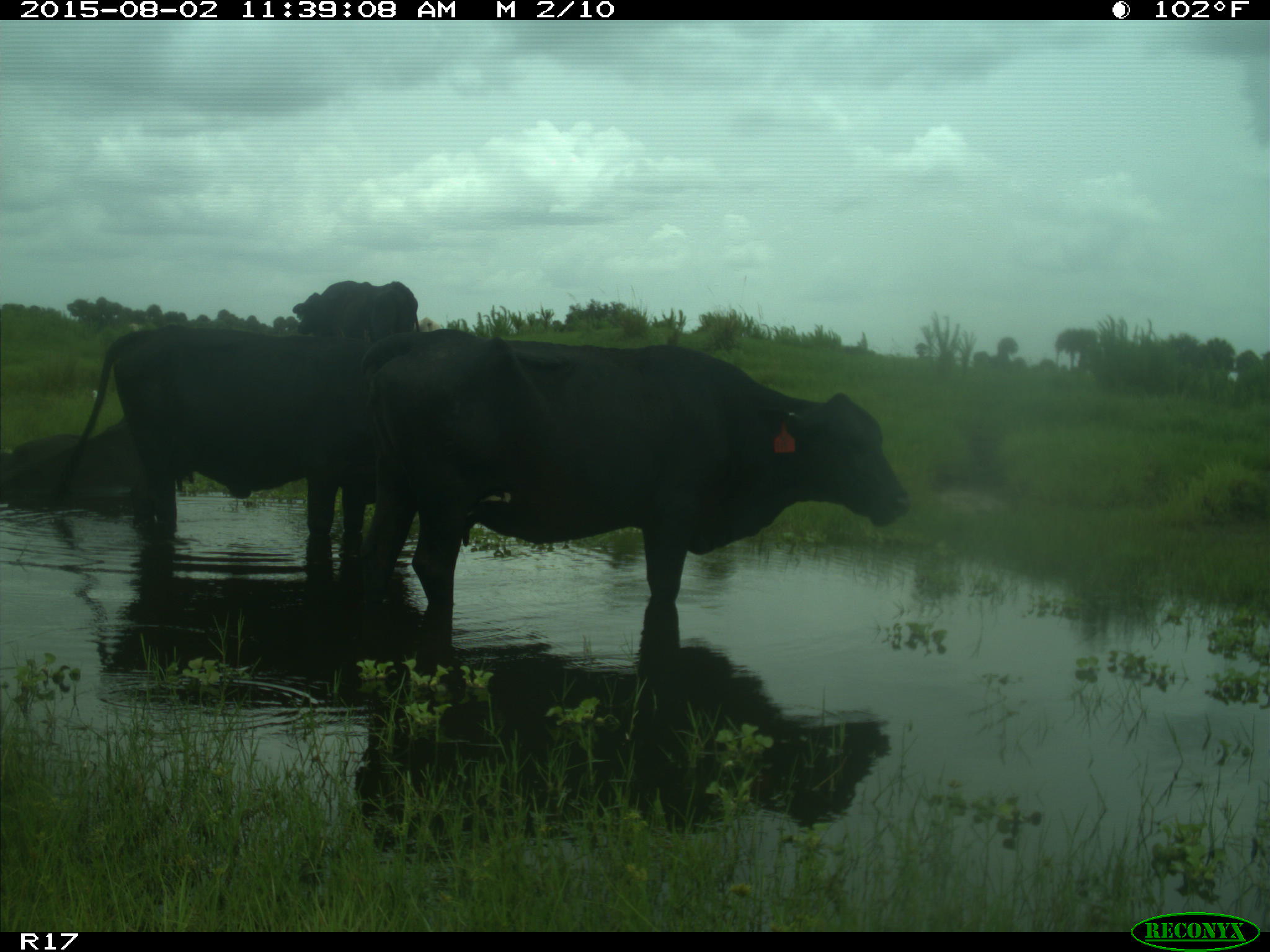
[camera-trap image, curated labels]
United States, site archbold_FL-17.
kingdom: Animalia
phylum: Chordata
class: Mammalia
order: Artiodactyla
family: Bovidae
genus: Bos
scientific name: Bos taurus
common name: domestic cow